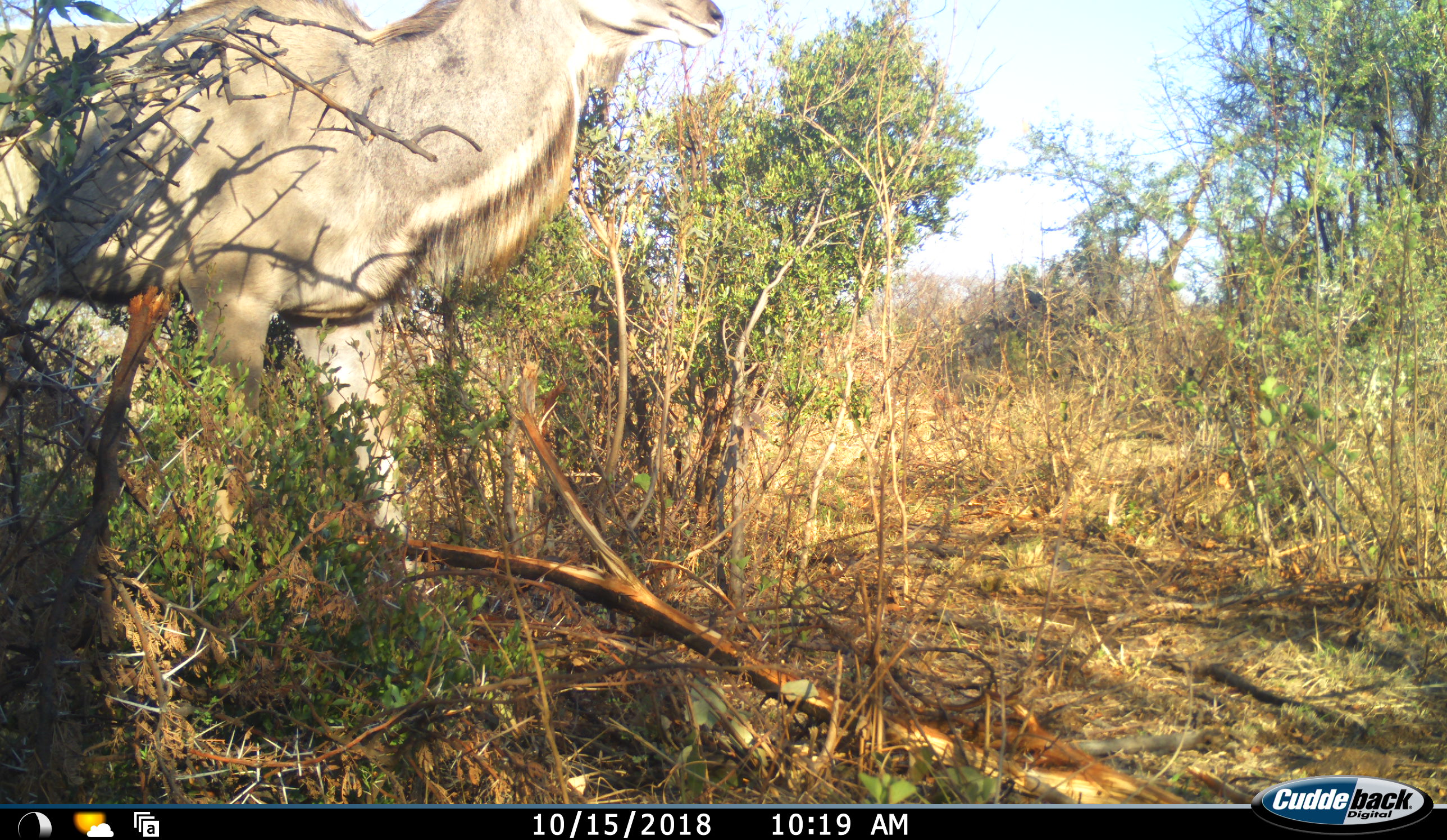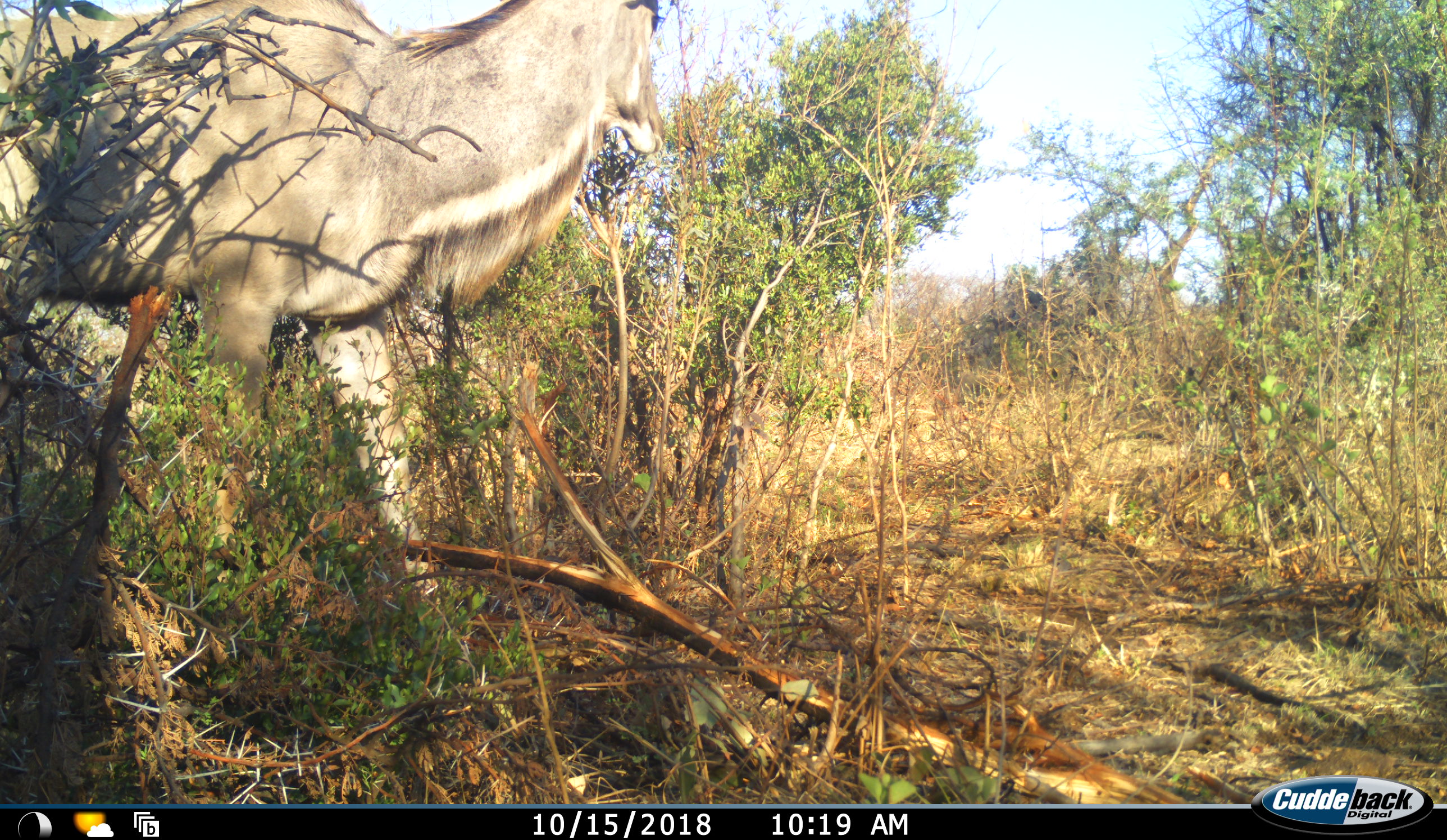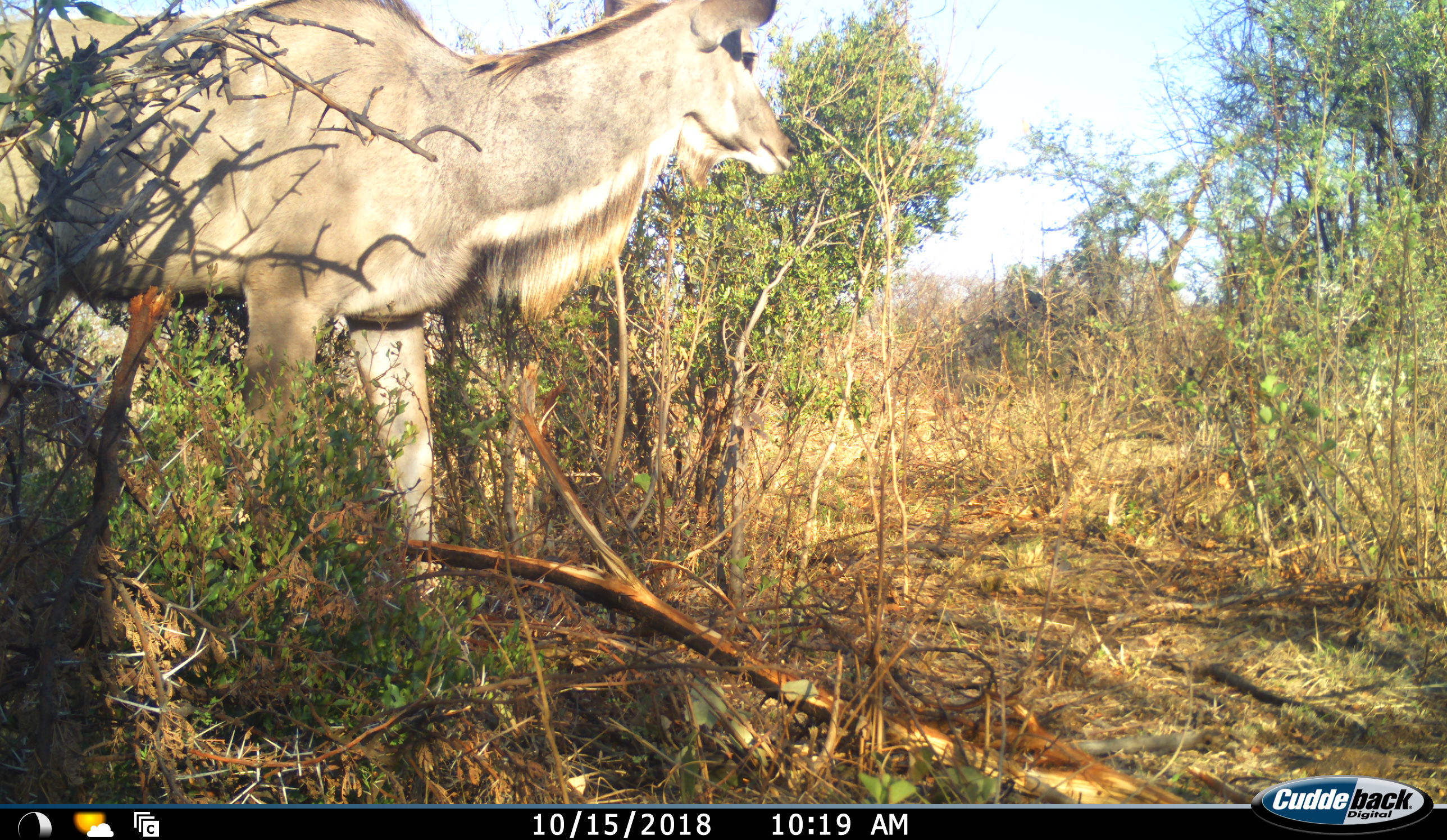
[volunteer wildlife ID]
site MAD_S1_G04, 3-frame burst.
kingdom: Animalia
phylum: Chordata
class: Mammalia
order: Artiodactyla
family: Bovidae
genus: Tragelaphus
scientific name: Tragelaphus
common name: kudu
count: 1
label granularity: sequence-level